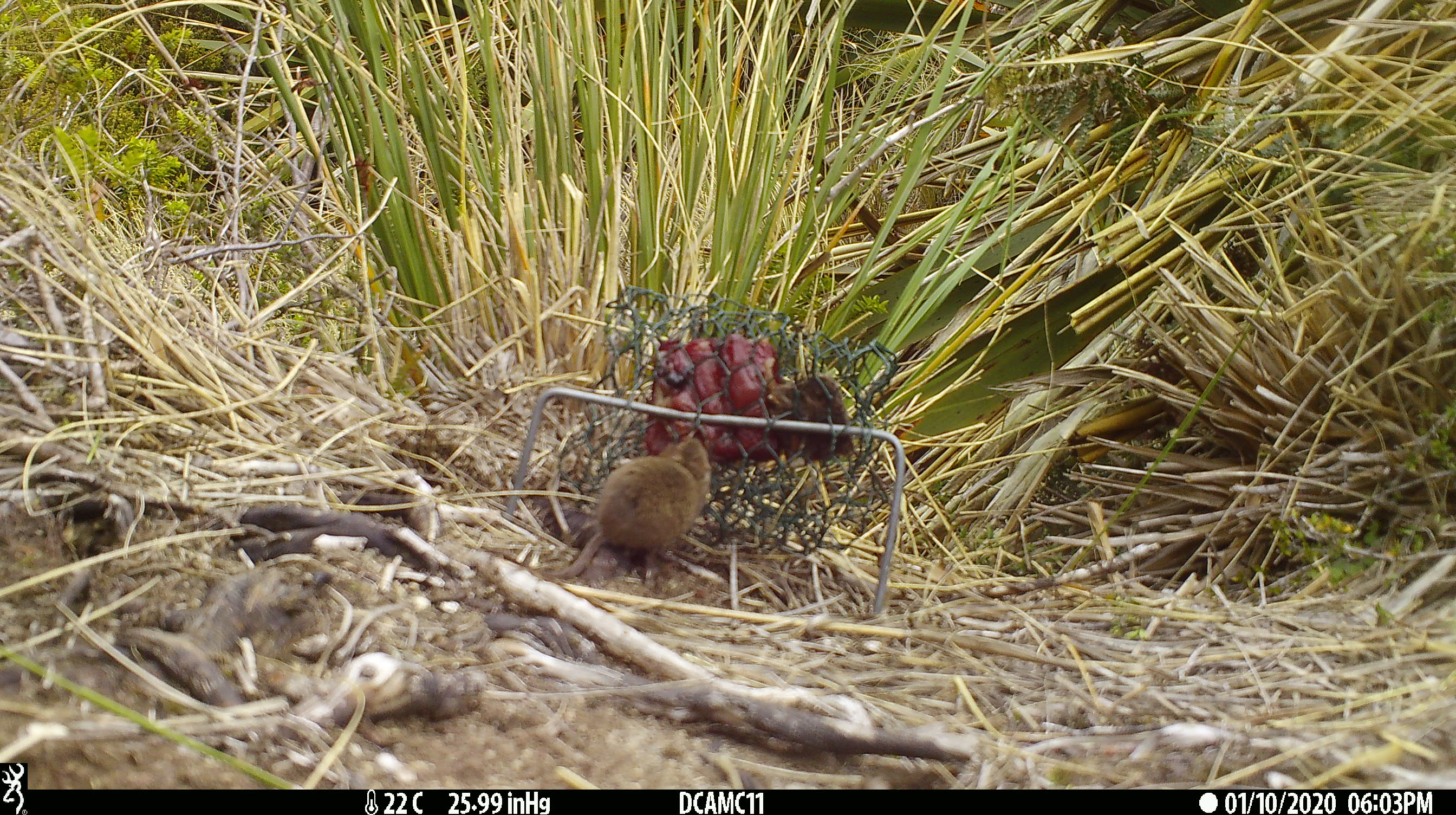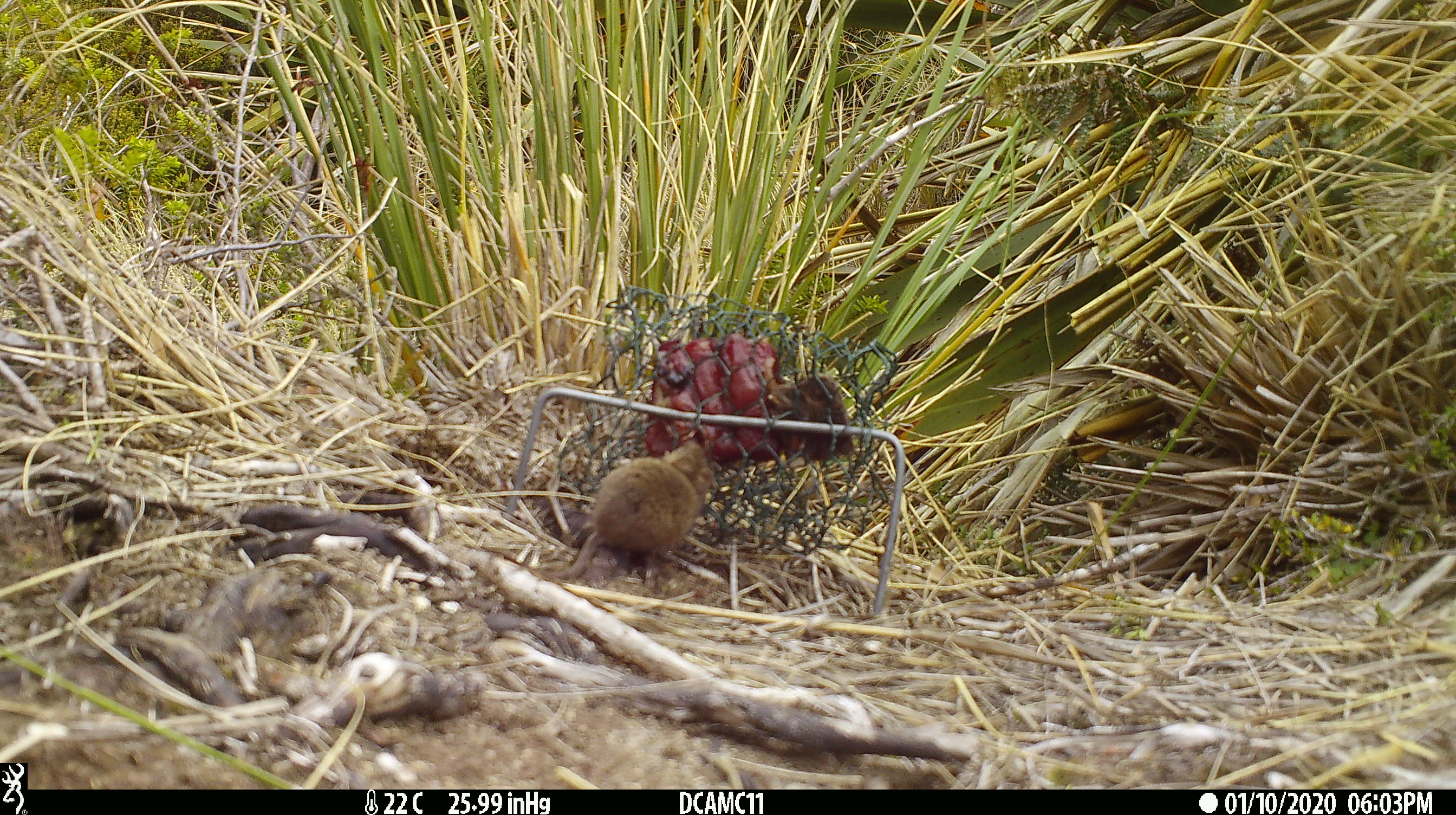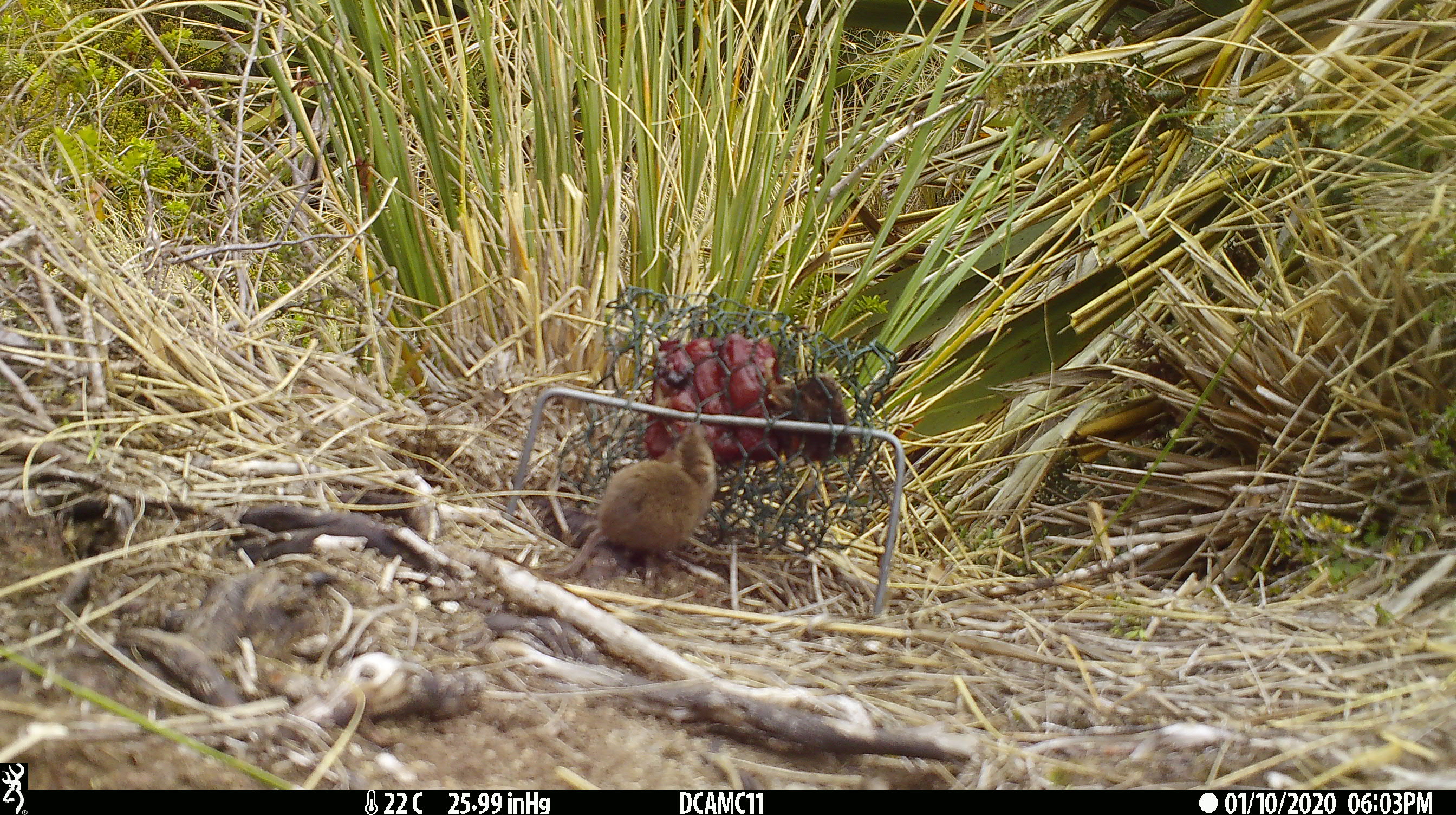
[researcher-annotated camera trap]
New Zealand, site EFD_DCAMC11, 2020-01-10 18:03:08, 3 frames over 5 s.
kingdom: Animalia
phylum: Chordata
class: Mammalia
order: Rodentia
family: Muridae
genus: Mus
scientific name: Mus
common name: mouse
Mouse (Mus).